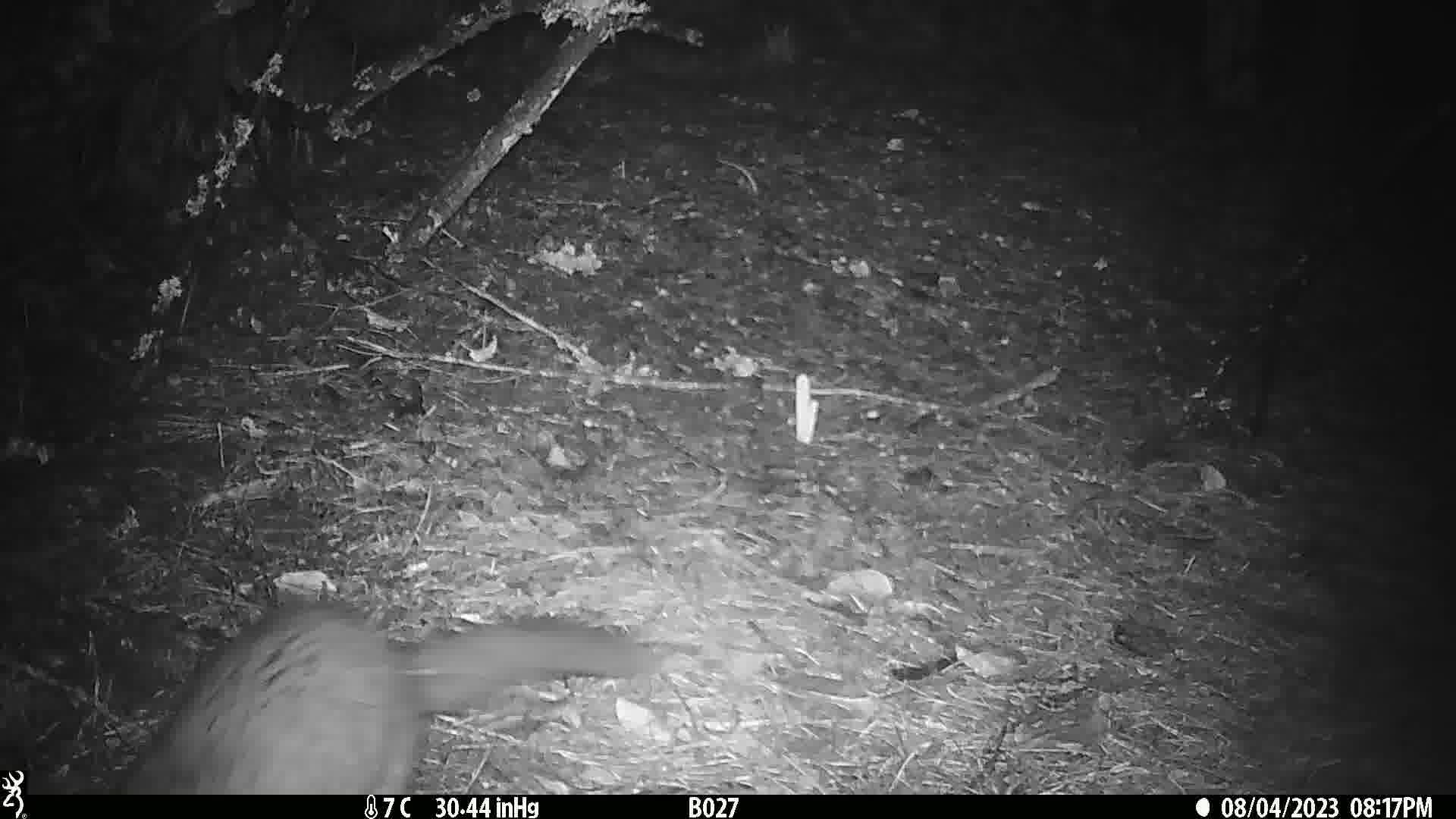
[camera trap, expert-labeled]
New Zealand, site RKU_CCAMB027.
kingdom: Animalia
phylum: Chordata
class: Mammalia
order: Diprotodontia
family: Phalangeridae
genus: Trichosurus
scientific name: Trichosurus vulpecula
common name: common brushtail possum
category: possum